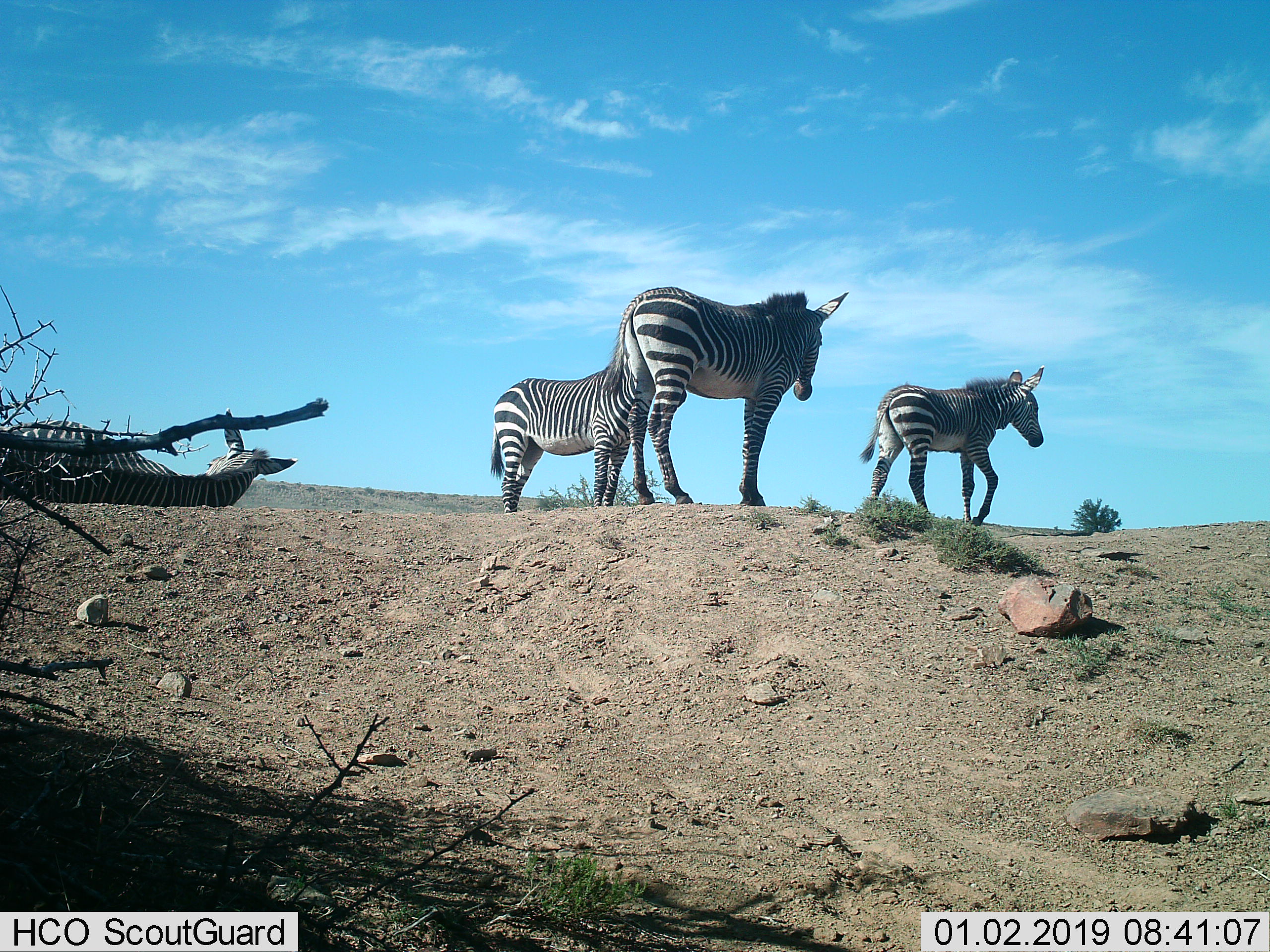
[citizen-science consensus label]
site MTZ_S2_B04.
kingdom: Animalia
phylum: Chordata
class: Mammalia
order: Perissodactyla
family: Equidae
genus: Equus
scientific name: Equus zebra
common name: mountain zebra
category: zebramountain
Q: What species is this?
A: Zebramountain (mountain zebra) (Equus zebra).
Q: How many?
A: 4.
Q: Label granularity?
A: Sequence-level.